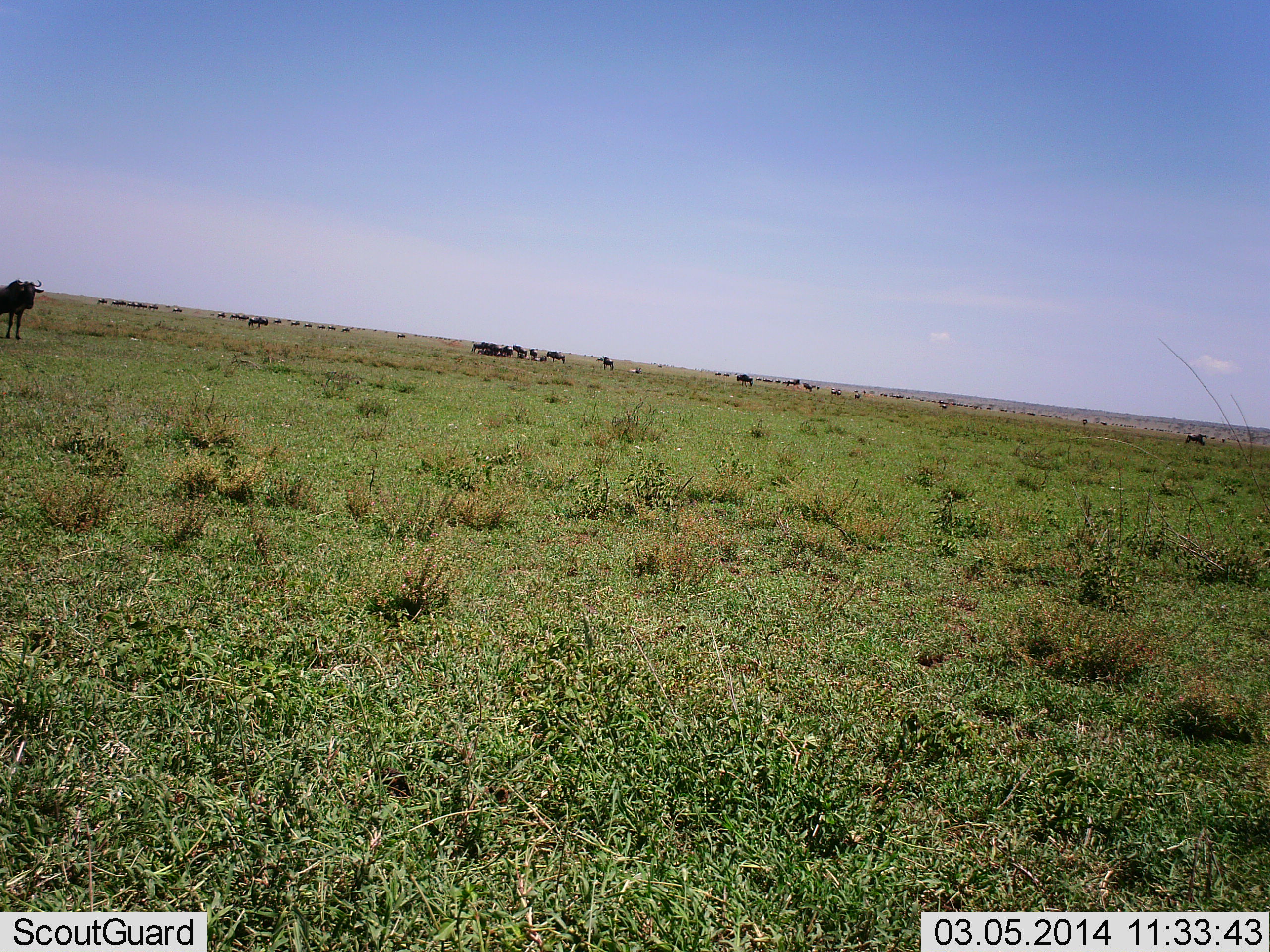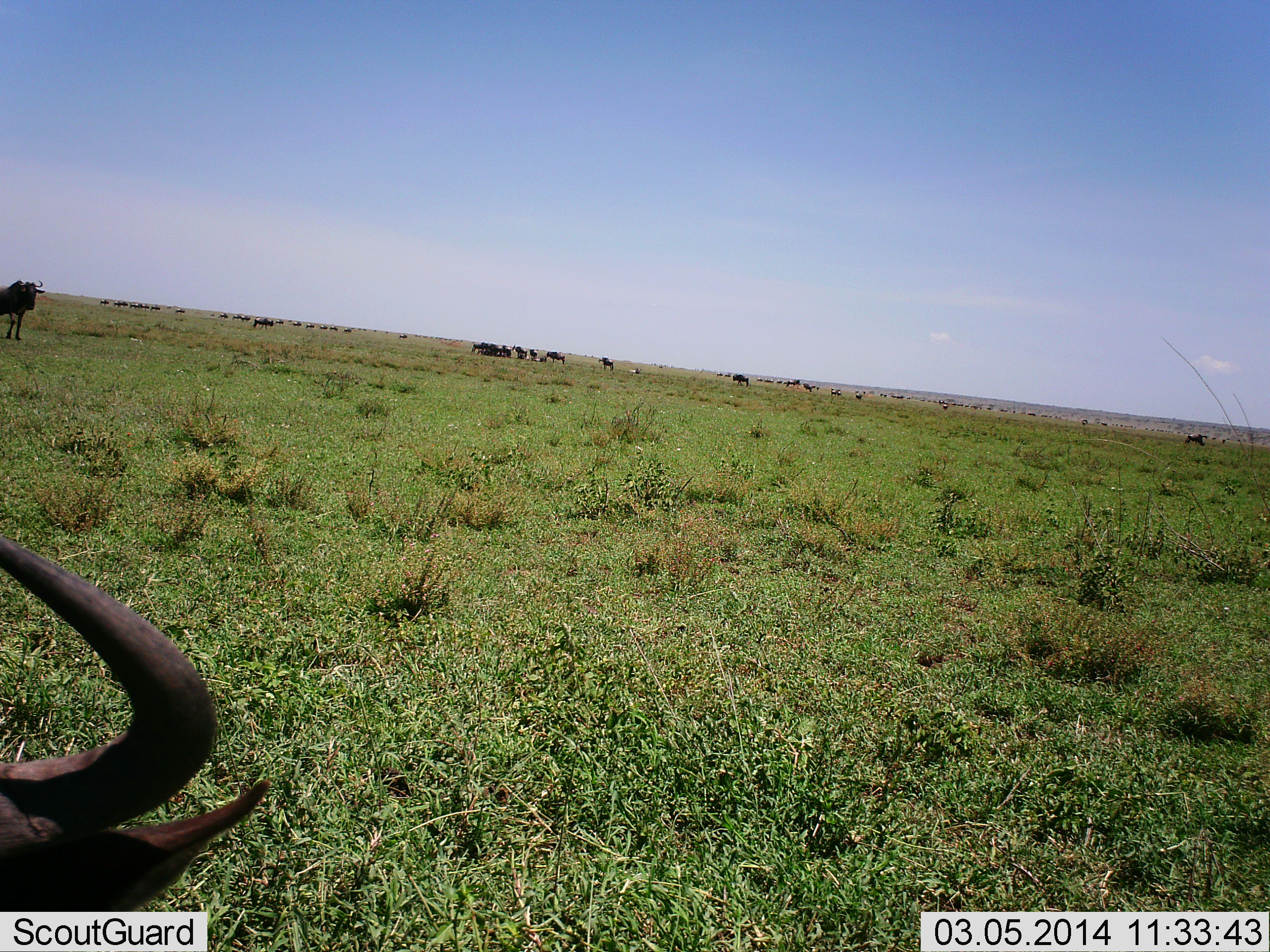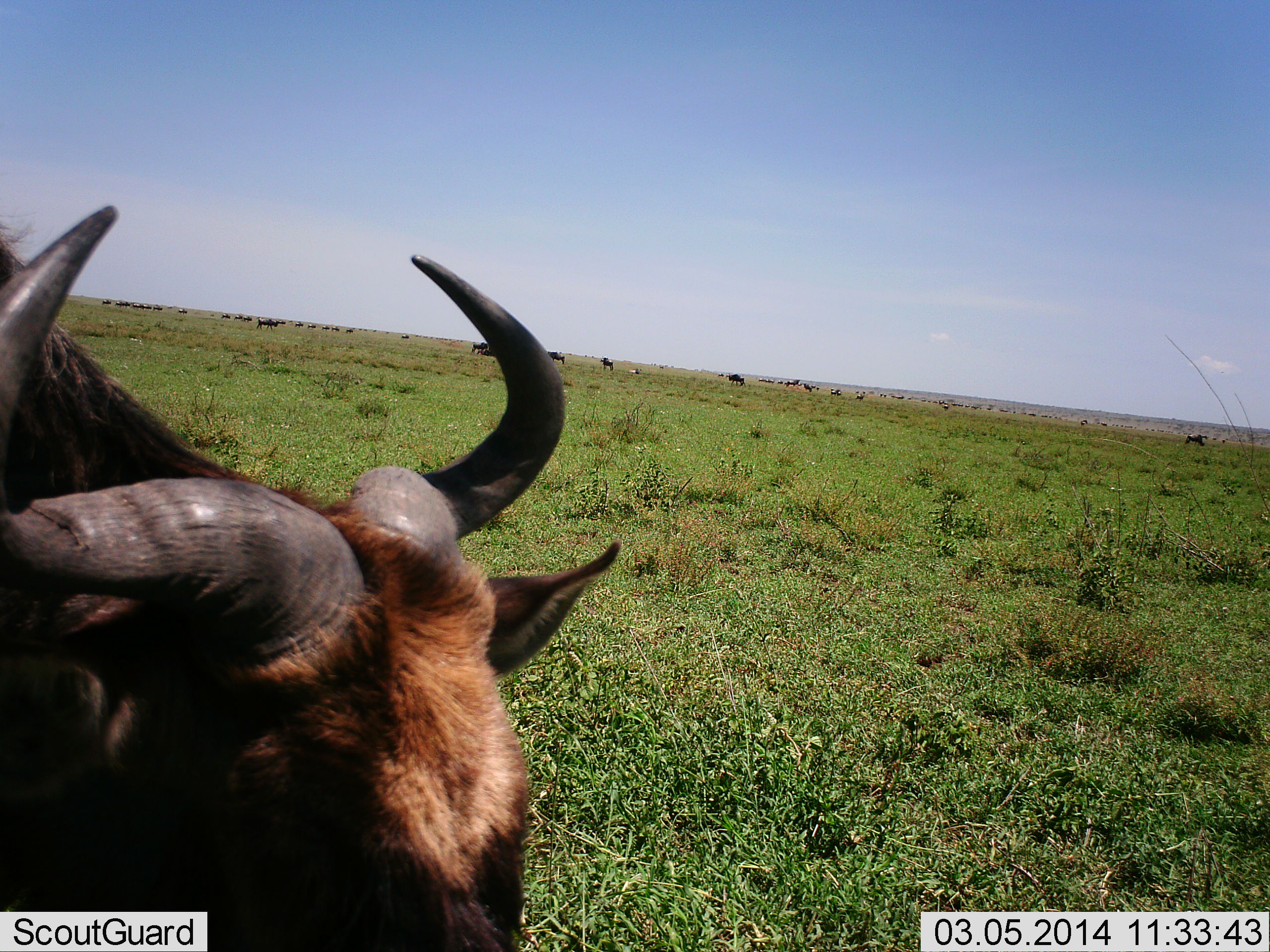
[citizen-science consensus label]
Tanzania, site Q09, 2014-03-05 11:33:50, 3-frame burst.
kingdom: Animalia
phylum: Chordata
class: Mammalia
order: Artiodactyla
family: Bovidae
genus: Connochaetes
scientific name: Connochaetes taurinus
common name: blue wildebeest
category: wildebeest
Wildebeest (blue wildebeest) (Connochaetes taurinus), count 11-50. Behavior (volunteer vote fractions): standing 80%, resting 10%, moving 70%, interacting 0%. Young present (vote fraction): 0%. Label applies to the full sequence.